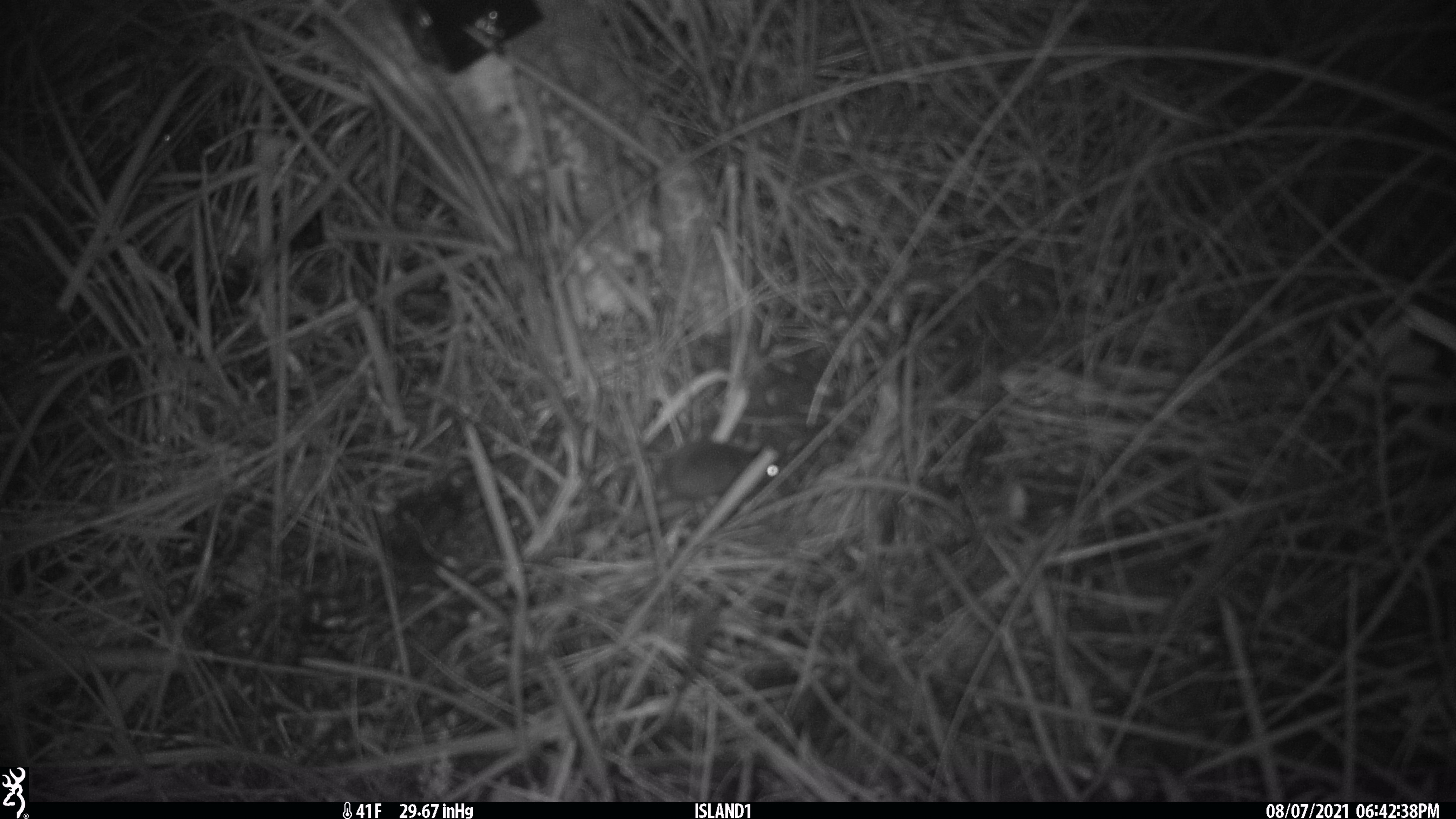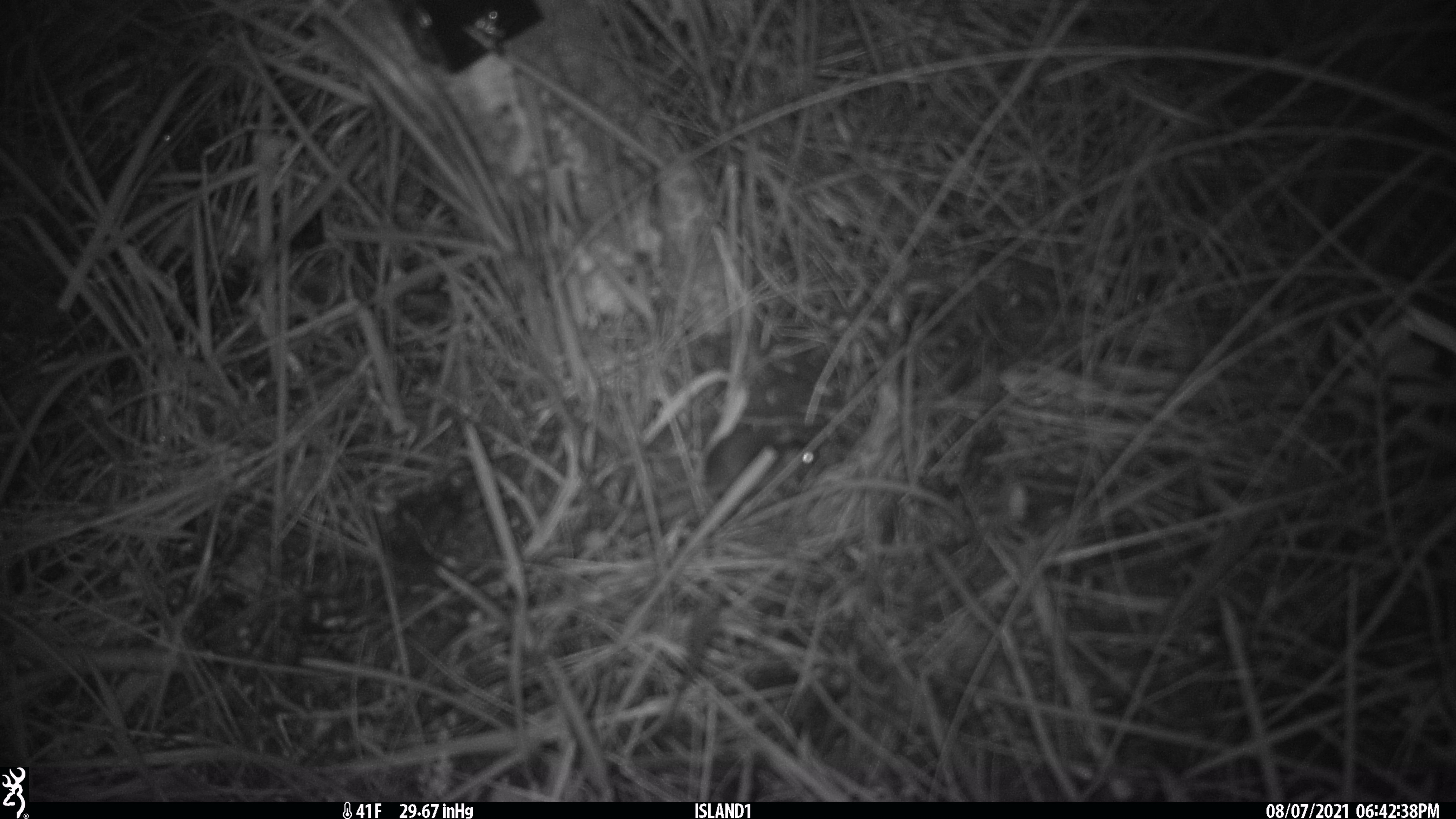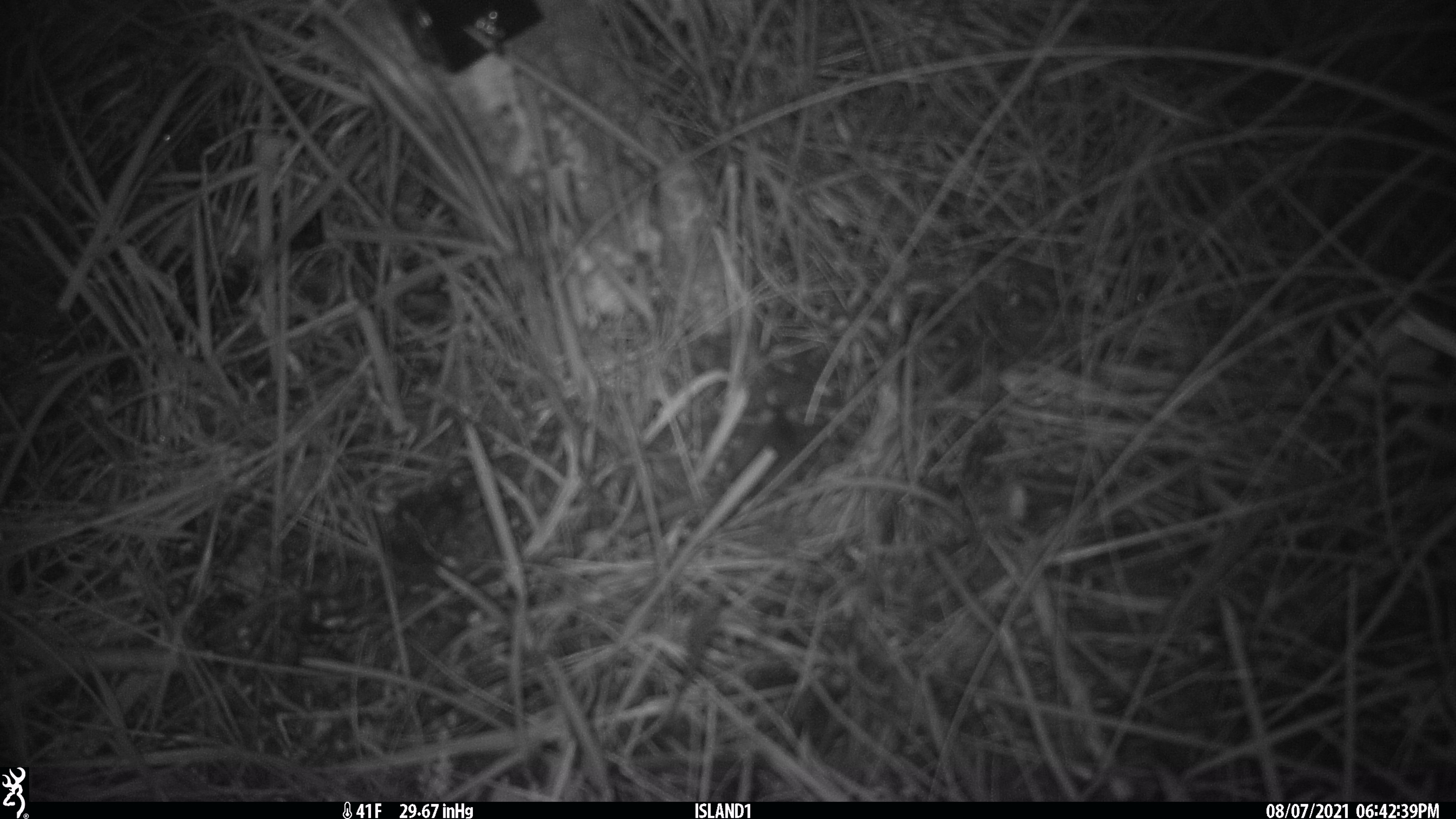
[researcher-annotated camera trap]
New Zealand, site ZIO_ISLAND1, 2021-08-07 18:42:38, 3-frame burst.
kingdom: Animalia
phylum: Chordata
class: Mammalia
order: Rodentia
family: Muridae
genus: Mus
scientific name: Mus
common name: mouse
Mouse (Mus).